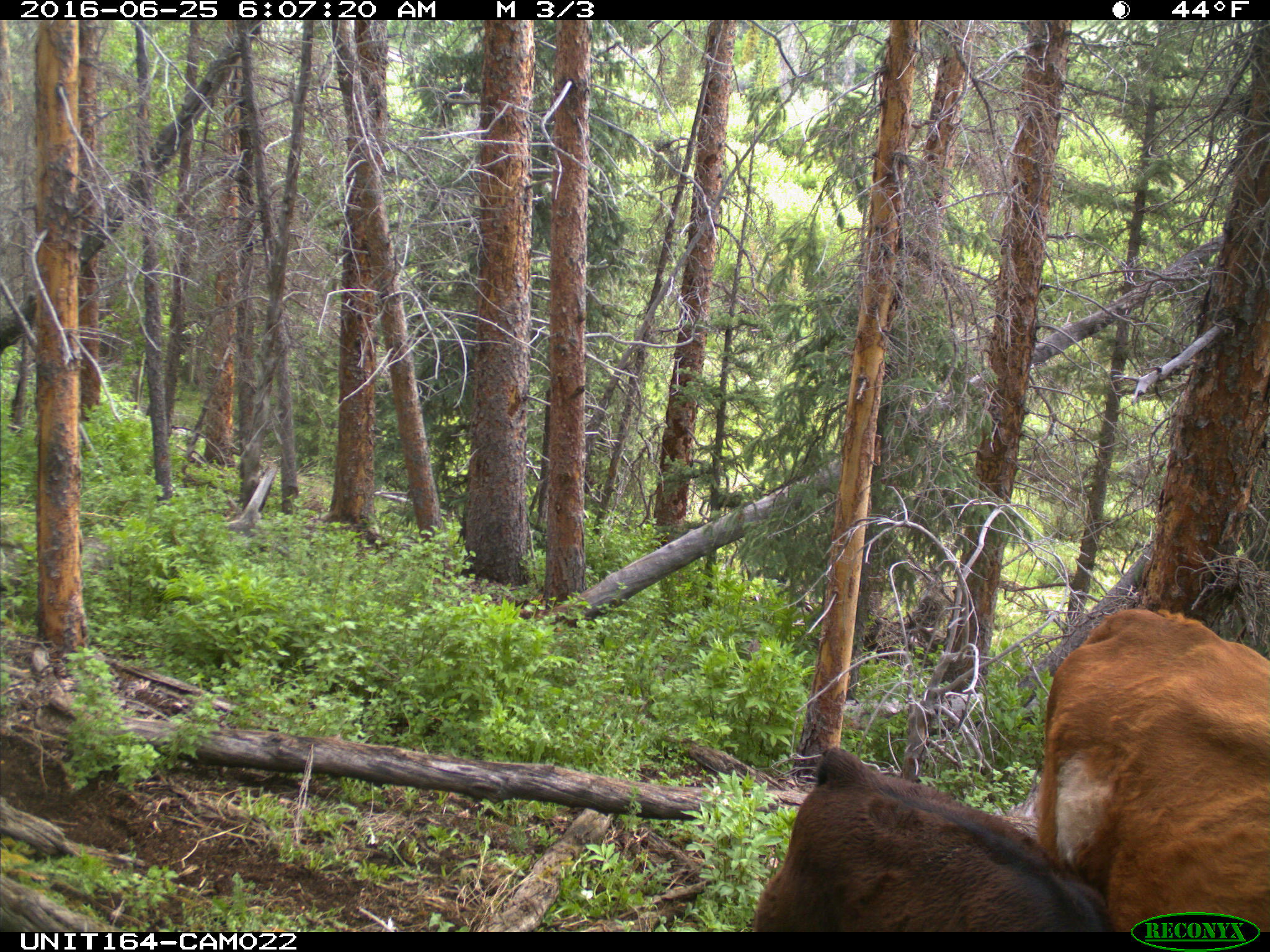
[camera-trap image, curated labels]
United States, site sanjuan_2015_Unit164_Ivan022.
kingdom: Animalia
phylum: Chordata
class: Mammalia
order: Artiodactyla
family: Bovidae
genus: Bos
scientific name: Bos taurus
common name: domestic cow